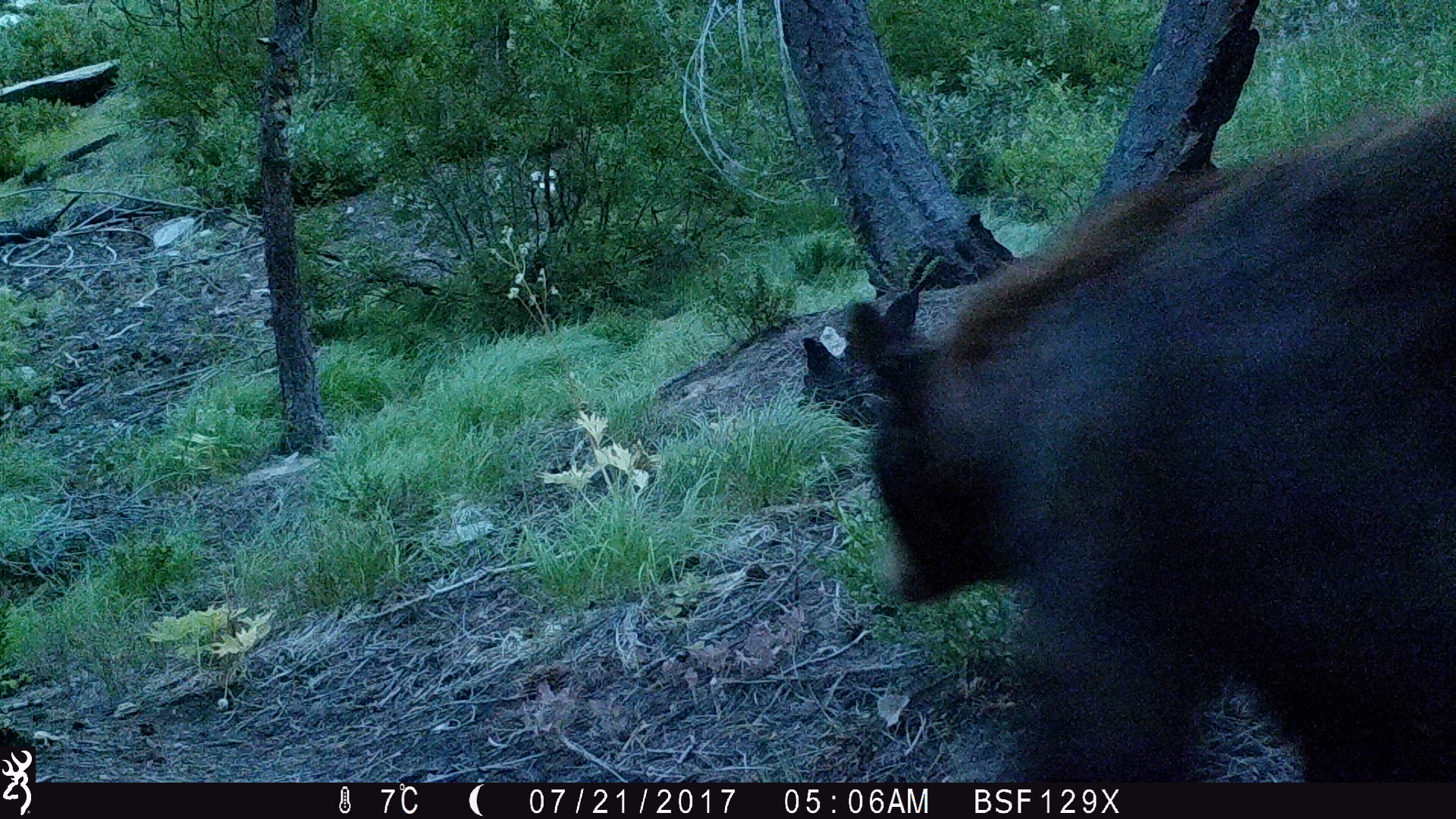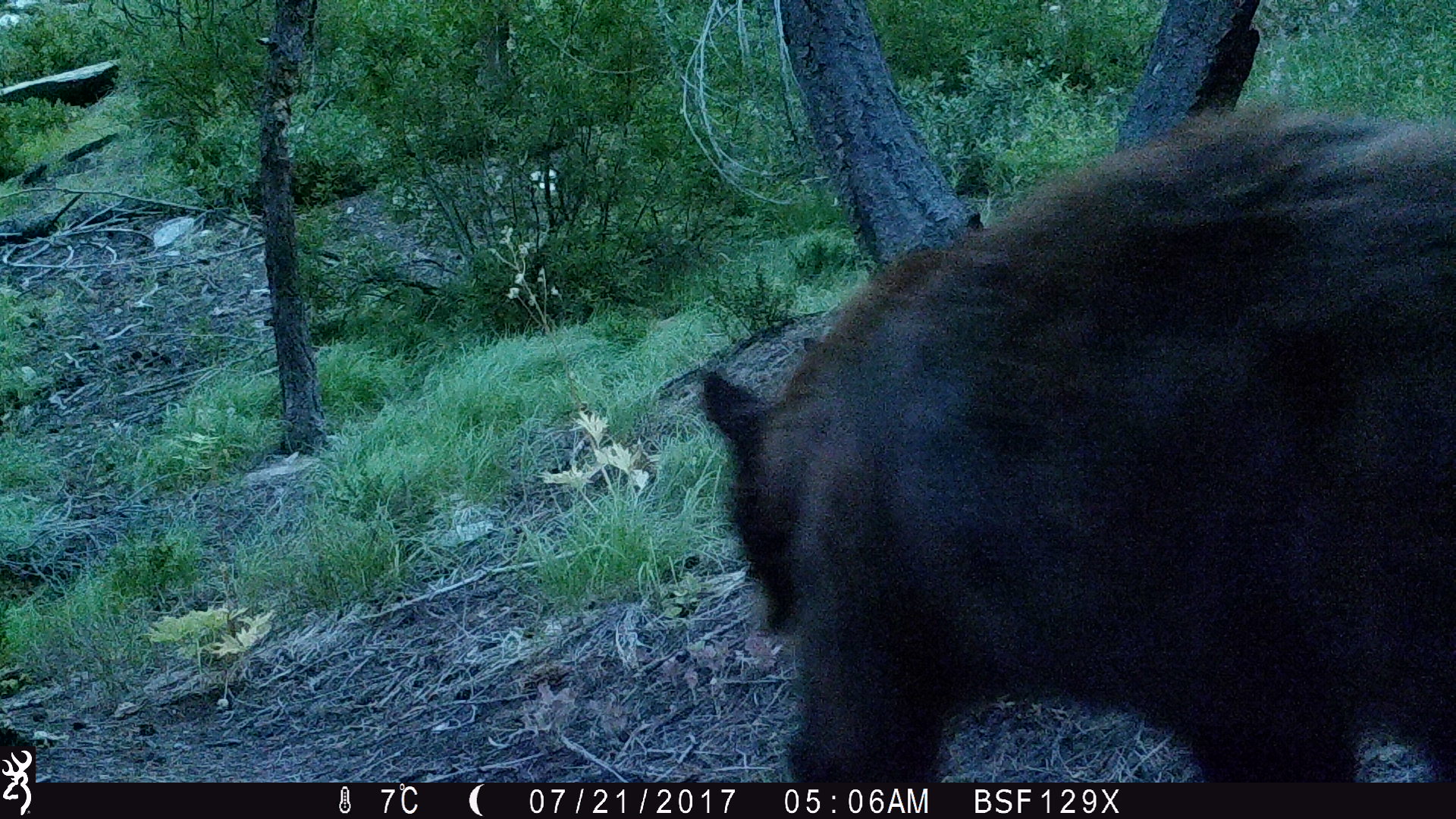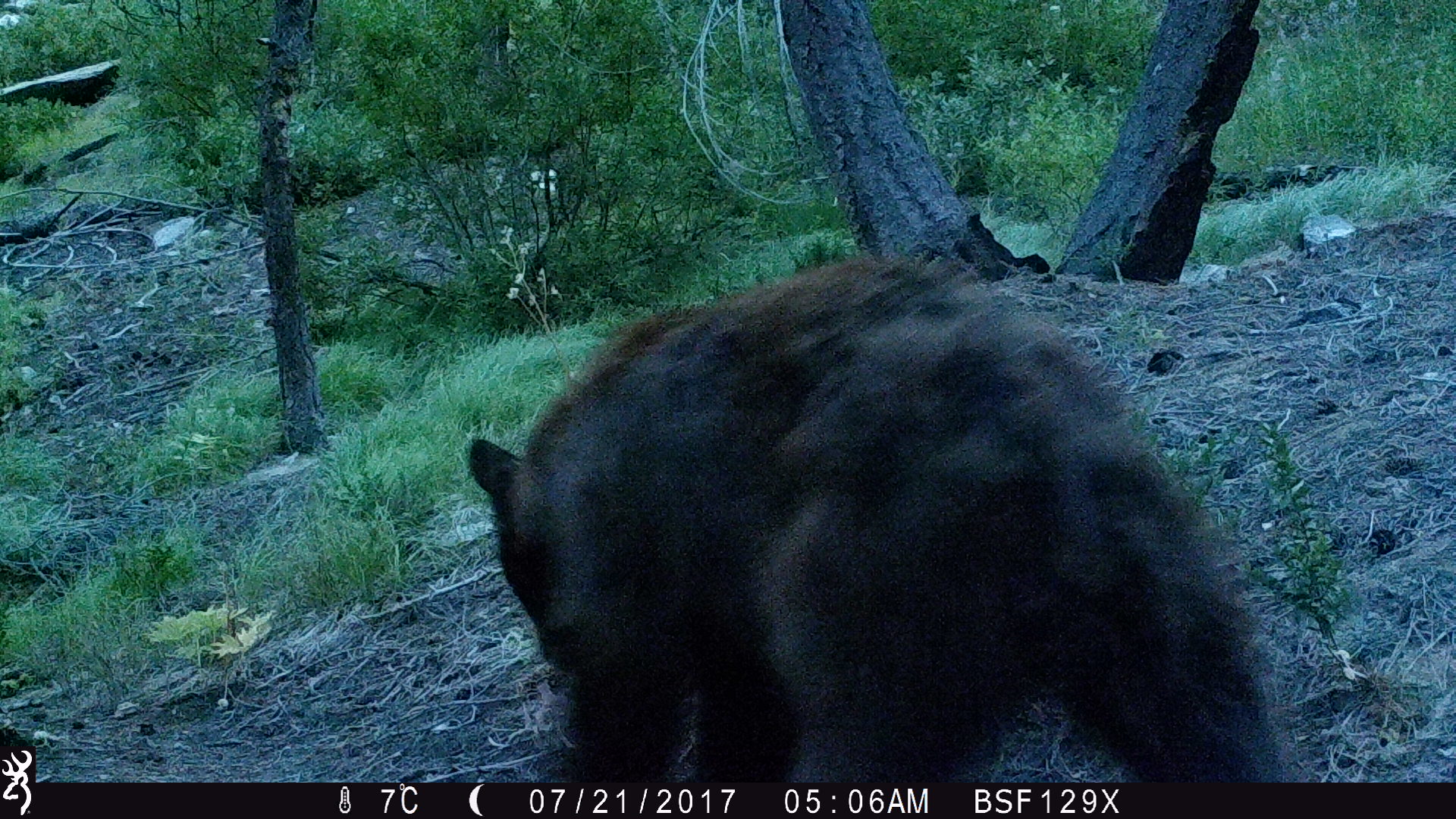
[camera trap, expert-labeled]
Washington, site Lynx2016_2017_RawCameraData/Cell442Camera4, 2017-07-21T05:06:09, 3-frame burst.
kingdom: Animalia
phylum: Chordata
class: Mammalia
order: Carnivora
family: Ursidae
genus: Ursus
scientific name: Ursus americanus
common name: american black bear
Ursus americanus (american black bear). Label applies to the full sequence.